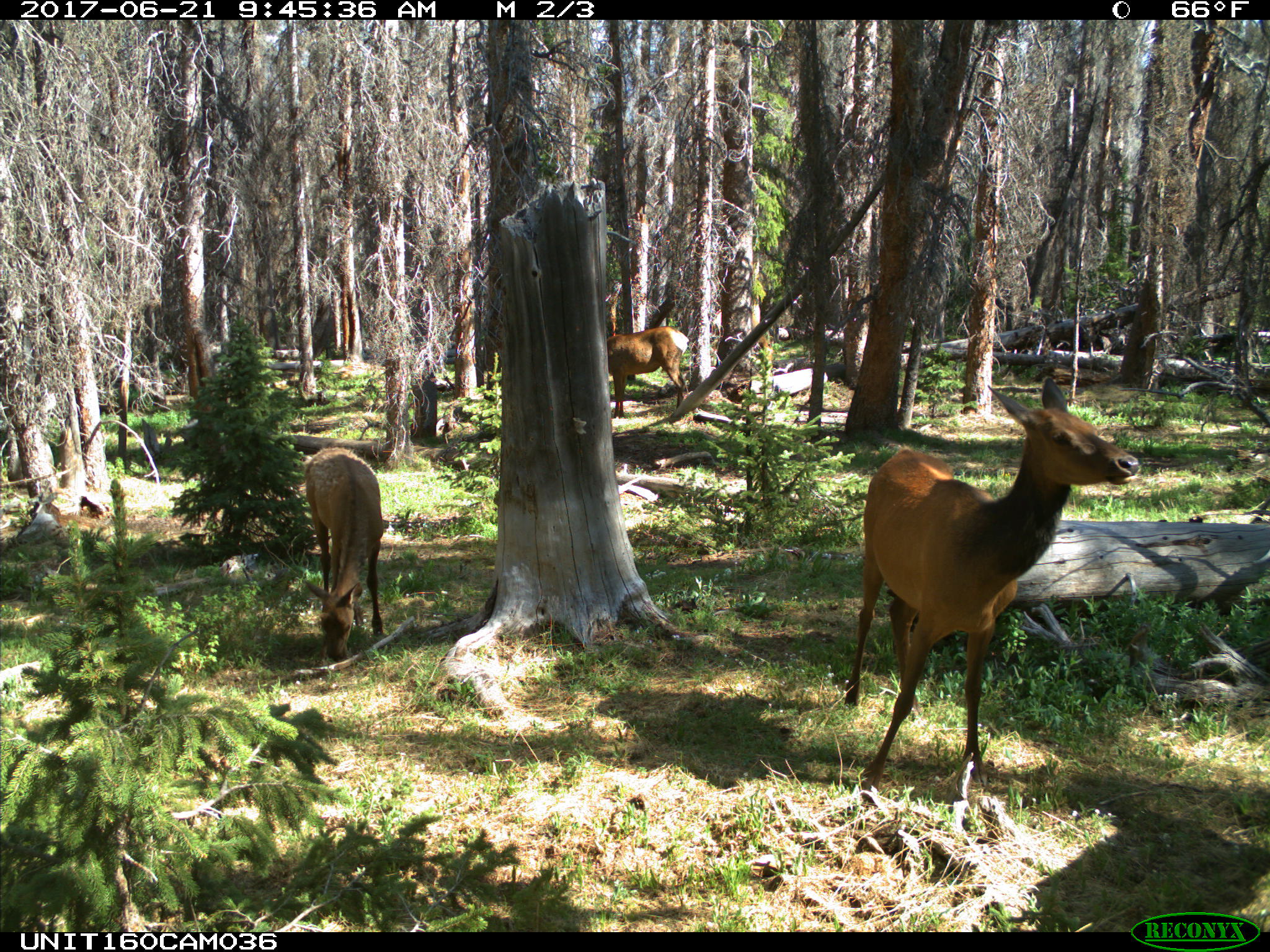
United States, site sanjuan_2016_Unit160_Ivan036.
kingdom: Animalia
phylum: Chordata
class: Mammalia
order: Artiodactyla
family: Cervidae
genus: Cervus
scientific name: Cervus elaphus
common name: red deer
Cervus elaphus (red deer).